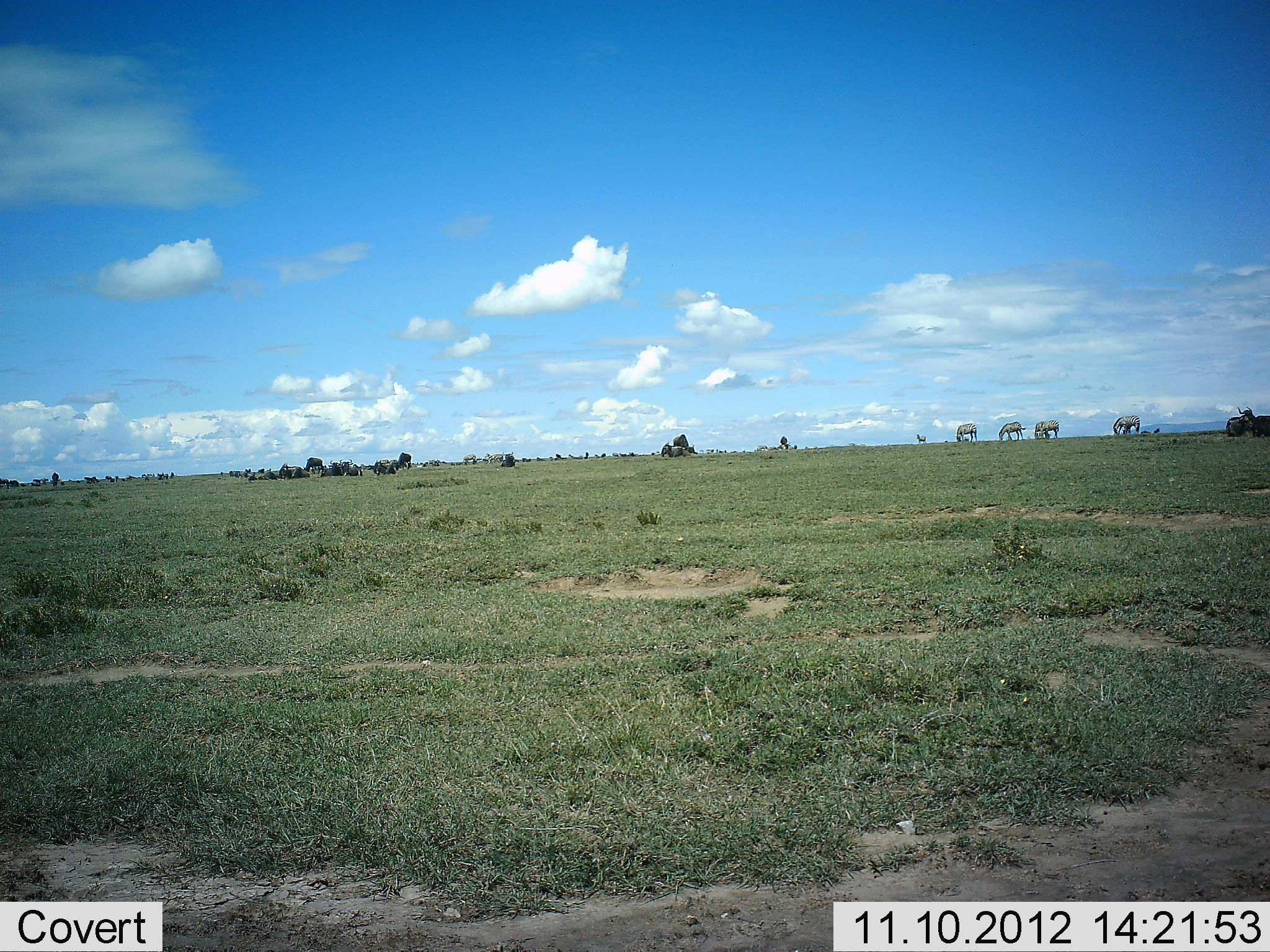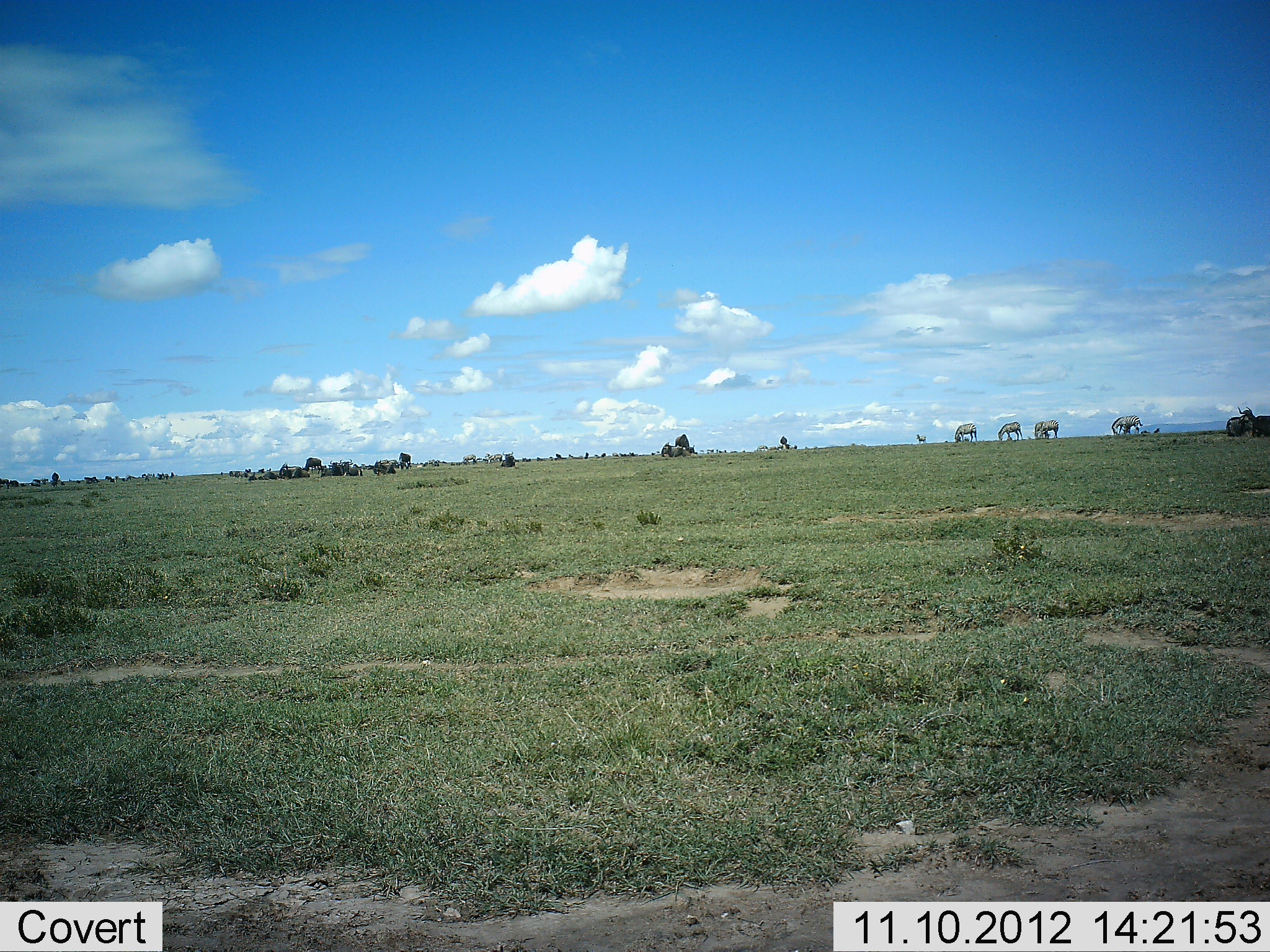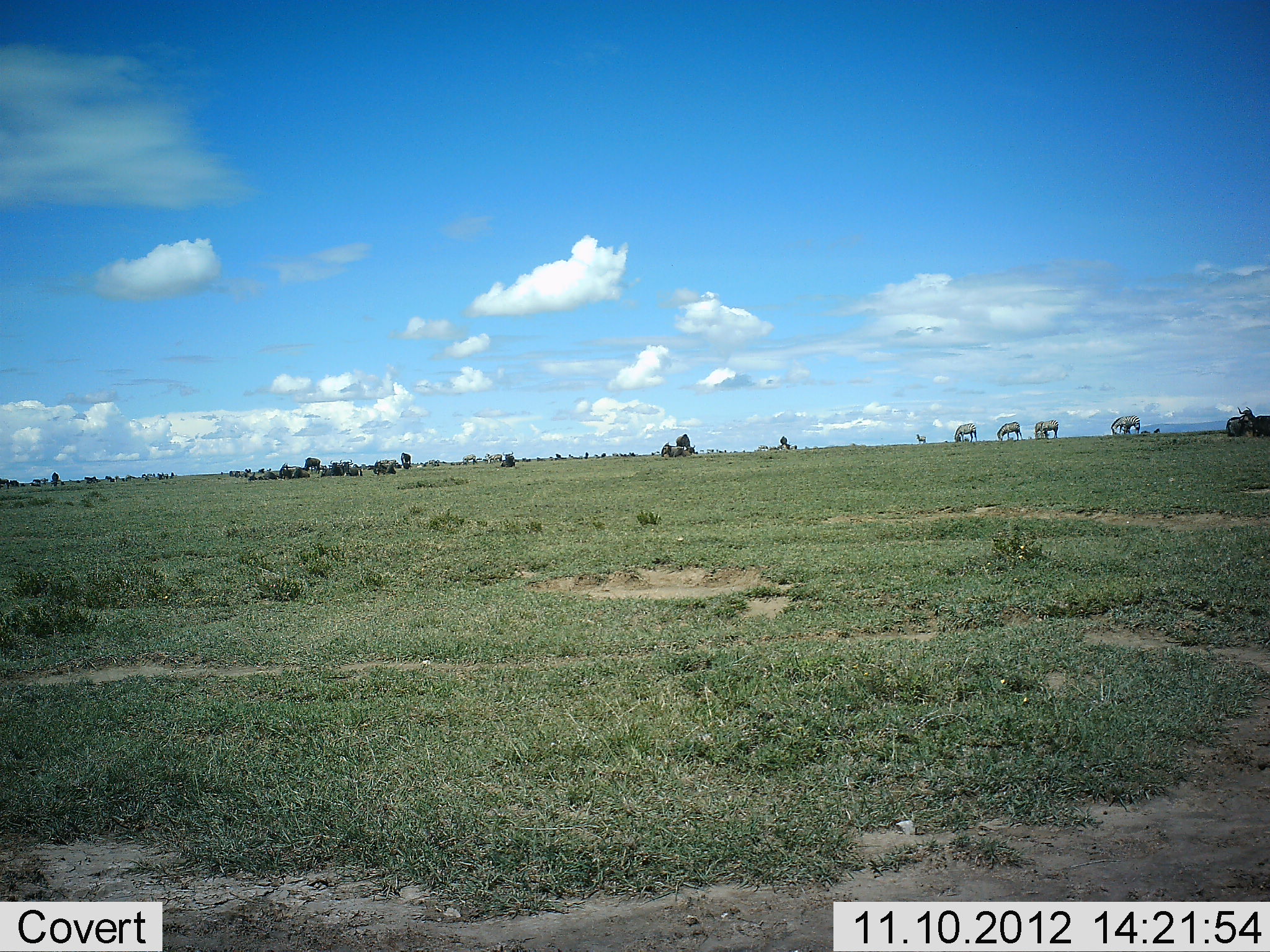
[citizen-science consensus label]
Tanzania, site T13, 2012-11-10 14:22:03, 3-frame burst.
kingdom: Animalia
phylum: Chordata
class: Mammalia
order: Artiodactyla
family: Bovidae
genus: Connochaetes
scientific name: Connochaetes taurinus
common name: blue wildebeest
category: wildebeest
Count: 11-50.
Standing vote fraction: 73%.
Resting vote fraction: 80%.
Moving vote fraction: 7%.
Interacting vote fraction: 0%.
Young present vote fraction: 0%.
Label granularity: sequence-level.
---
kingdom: Animalia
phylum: Chordata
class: Mammalia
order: Perissodactyla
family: Equidae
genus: Equus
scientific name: Equus quagga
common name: plains zebra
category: zebra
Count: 4.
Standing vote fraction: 38%.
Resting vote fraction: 0%.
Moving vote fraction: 6%.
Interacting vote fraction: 0%.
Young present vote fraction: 0%.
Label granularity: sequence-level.